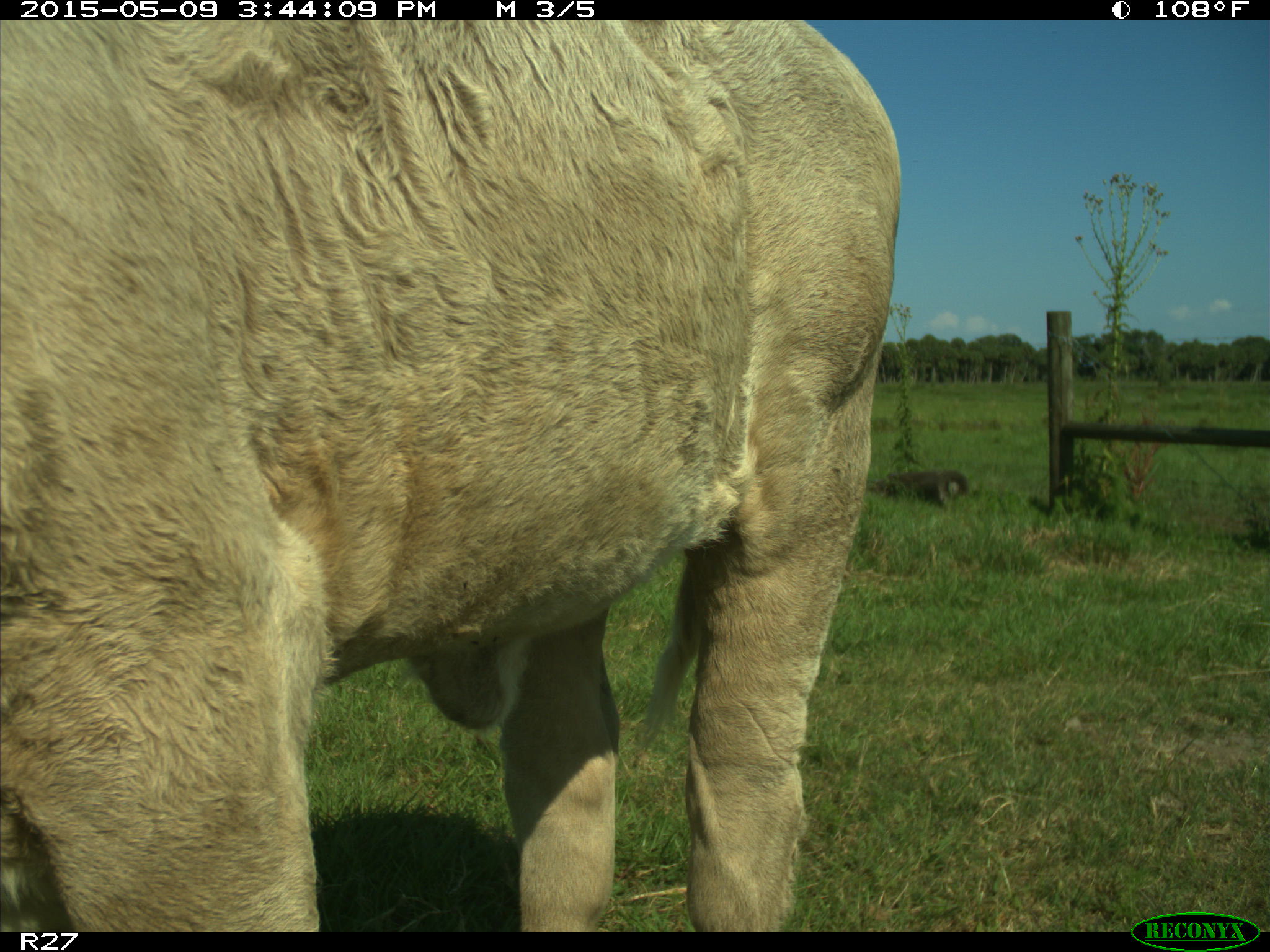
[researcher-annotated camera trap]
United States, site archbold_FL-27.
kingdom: Animalia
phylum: Chordata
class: Mammalia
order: Artiodactyla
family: Bovidae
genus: Bos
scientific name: Bos taurus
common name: domestic cow